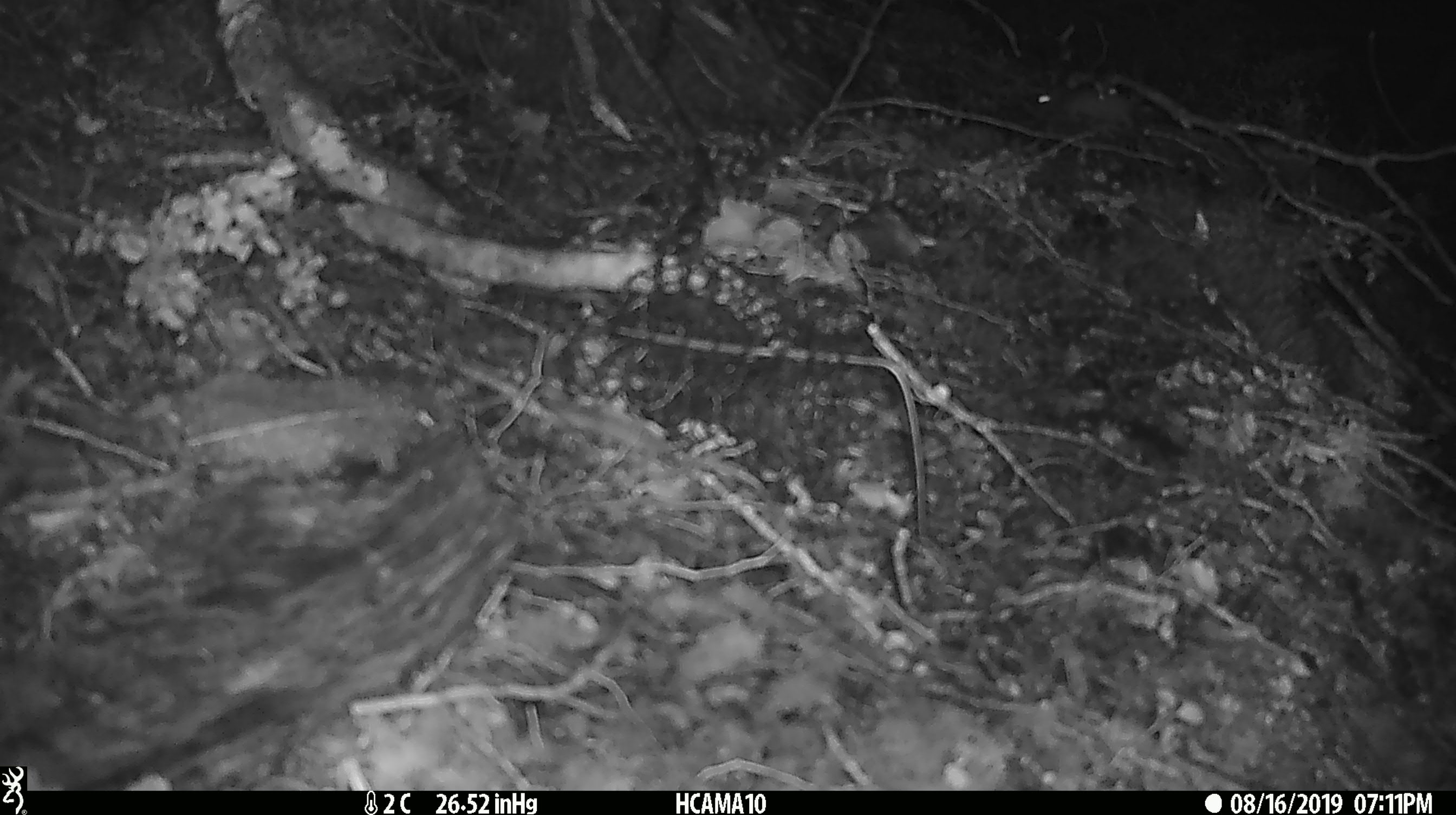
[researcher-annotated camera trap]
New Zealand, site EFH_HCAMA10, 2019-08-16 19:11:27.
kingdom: Animalia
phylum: Chordata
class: Mammalia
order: Rodentia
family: Muridae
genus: Mus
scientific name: Mus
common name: mouse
Mouse (Mus).